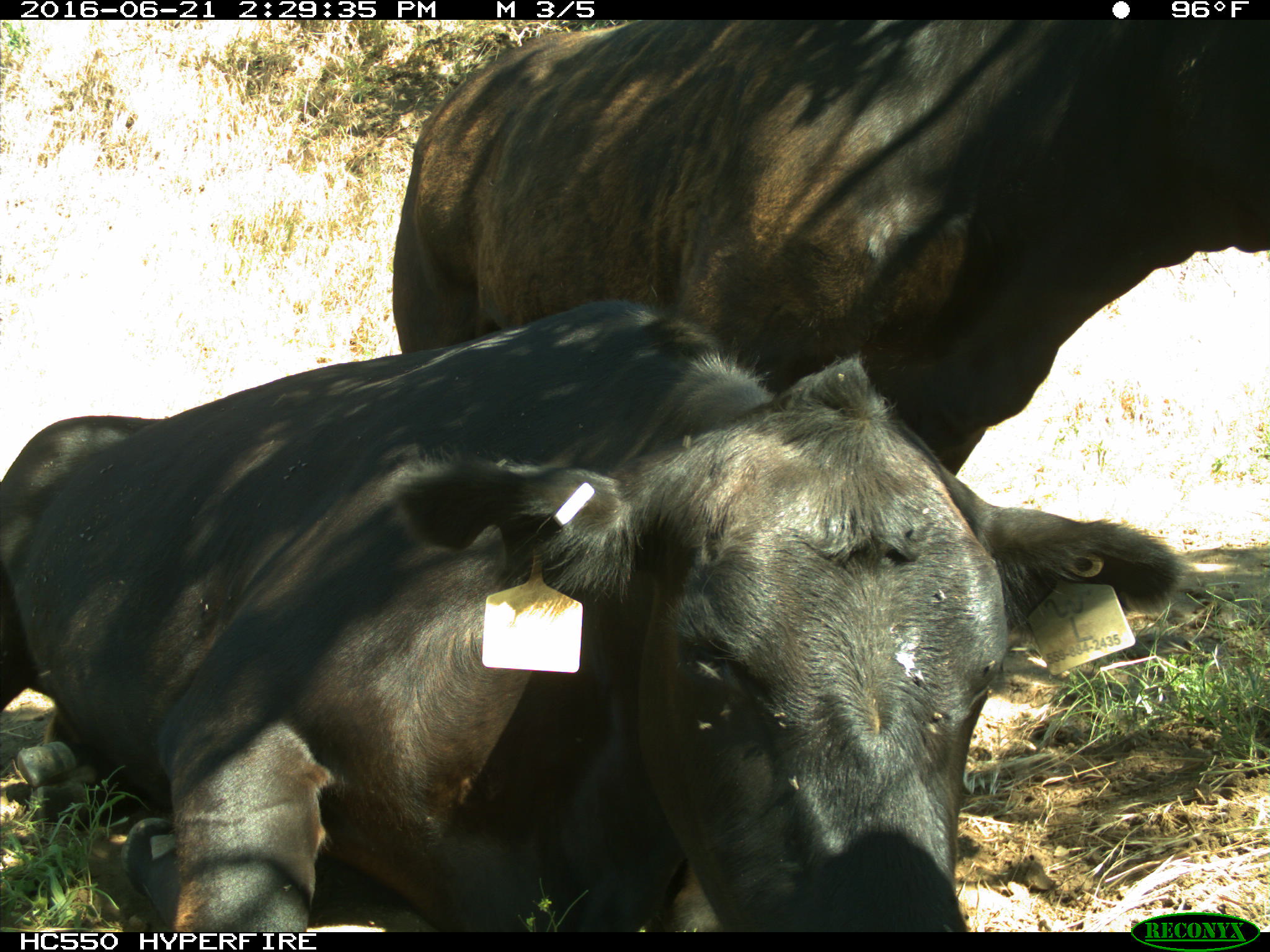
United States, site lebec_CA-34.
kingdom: Animalia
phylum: Chordata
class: Mammalia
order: Artiodactyla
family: Bovidae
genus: Bos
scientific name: Bos taurus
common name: domestic cow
Bos taurus (domestic cow).